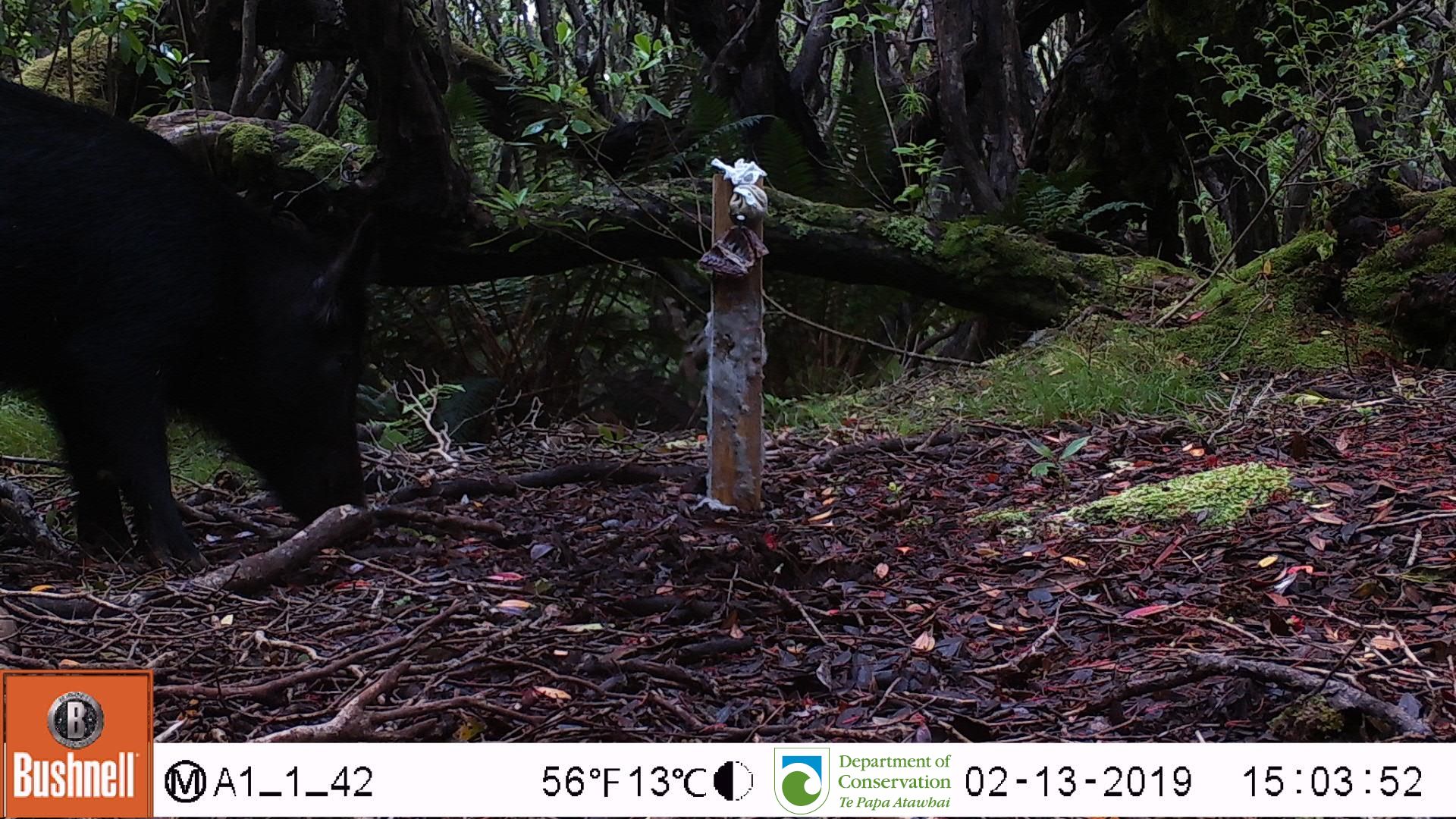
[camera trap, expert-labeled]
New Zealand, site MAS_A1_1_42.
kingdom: Animalia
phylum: Chordata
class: Mammalia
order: Artiodactyla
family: Suidae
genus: Sus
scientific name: Sus scrofa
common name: pig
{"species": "pig (Sus scrofa)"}